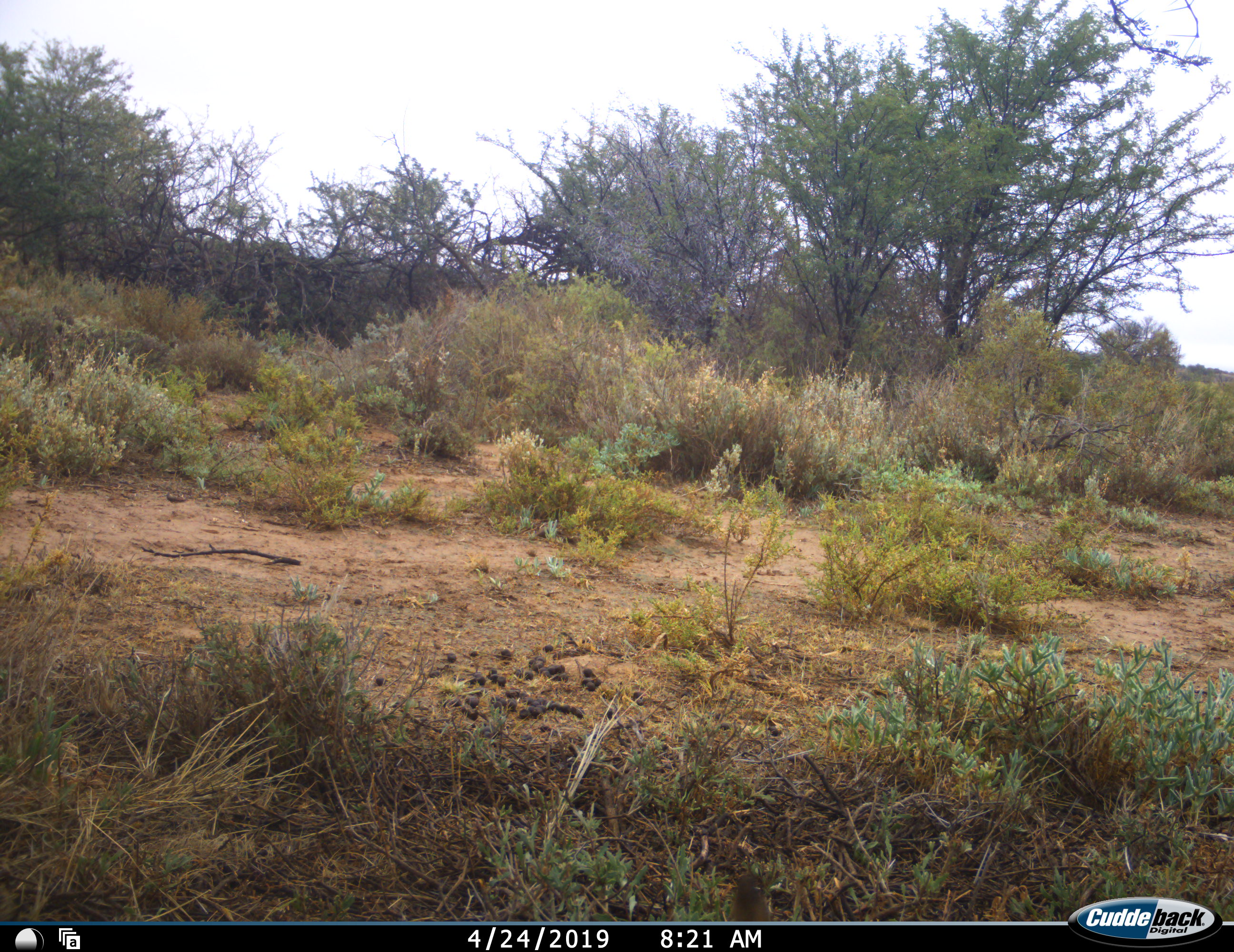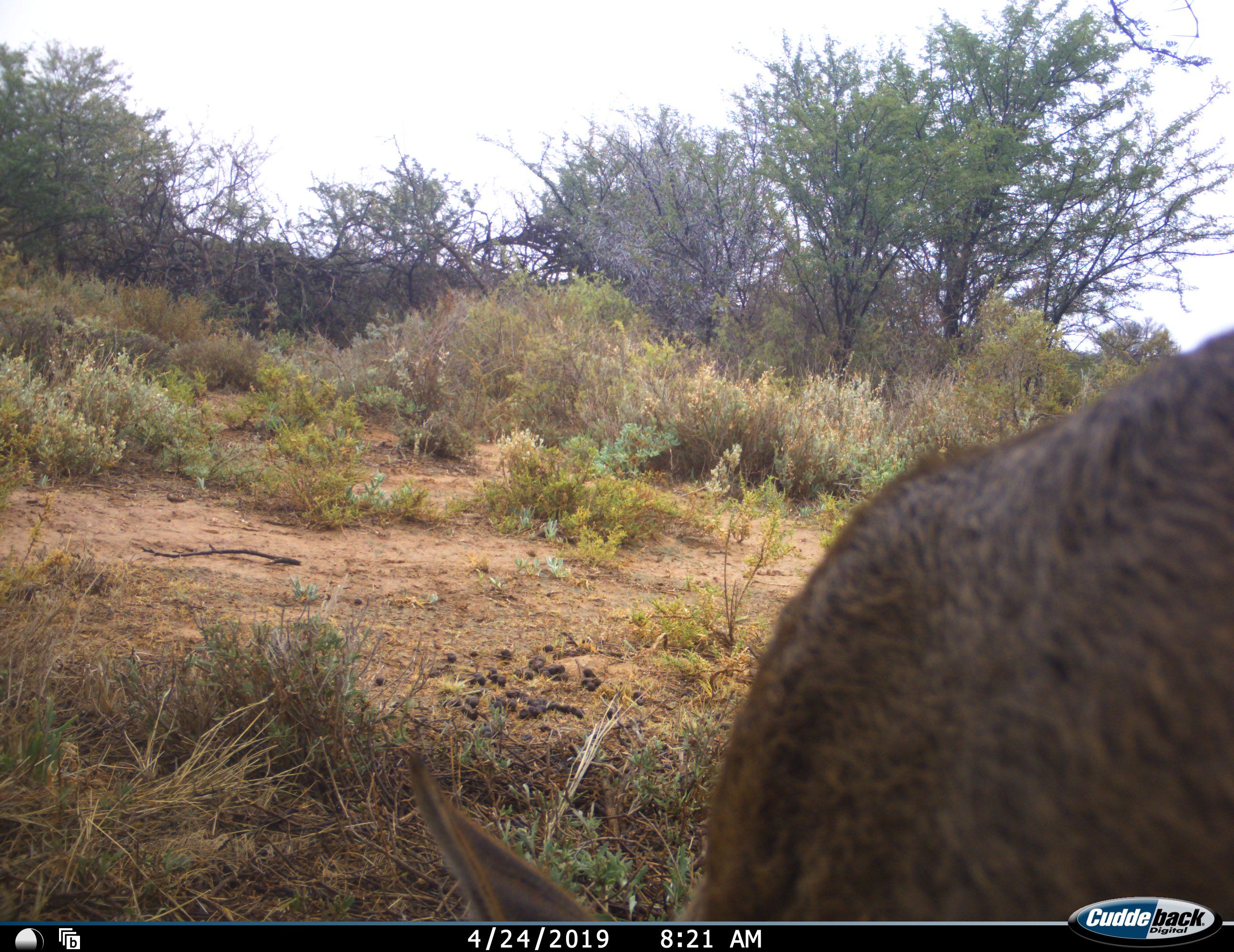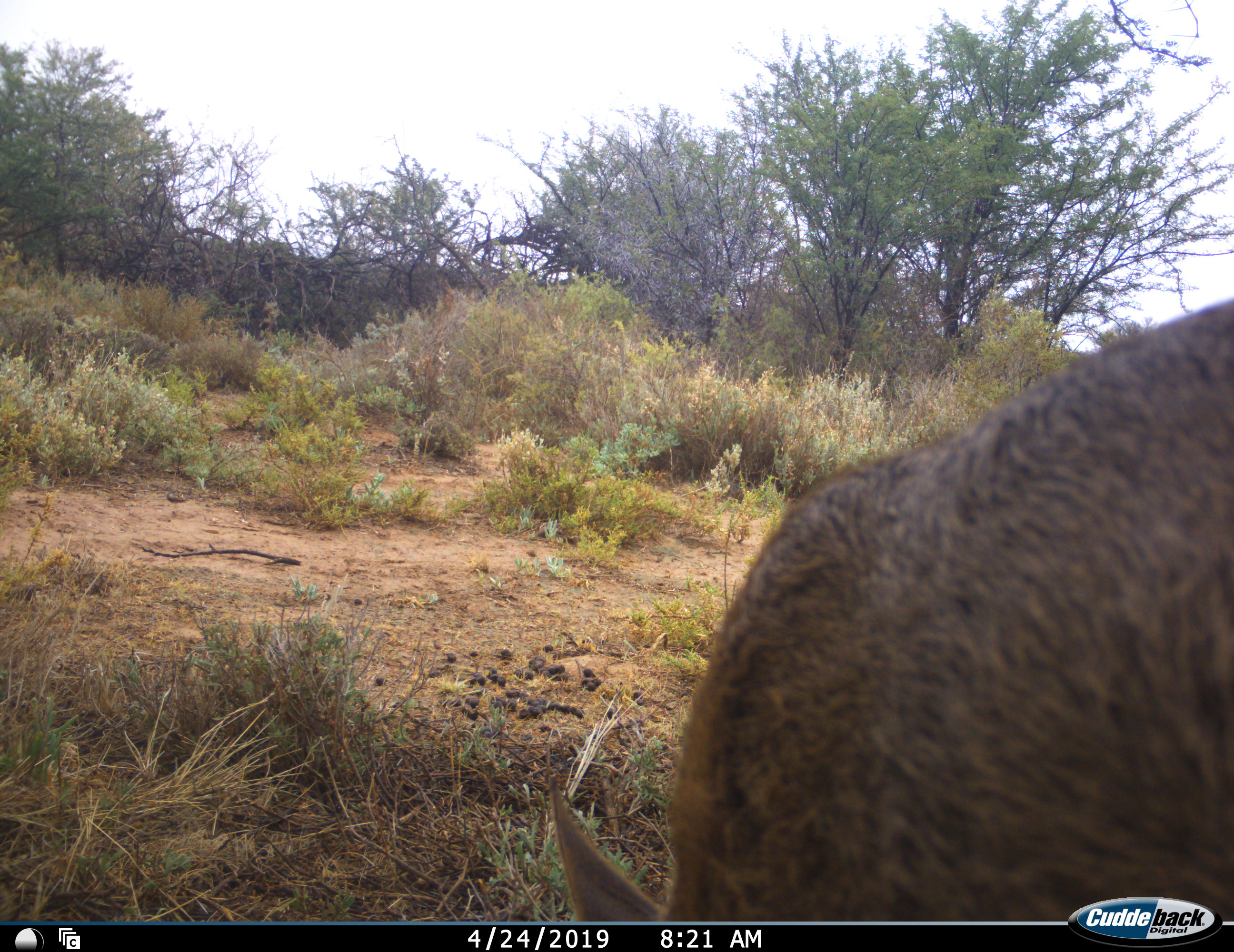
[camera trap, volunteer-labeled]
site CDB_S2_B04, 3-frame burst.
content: unidentified animal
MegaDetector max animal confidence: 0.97